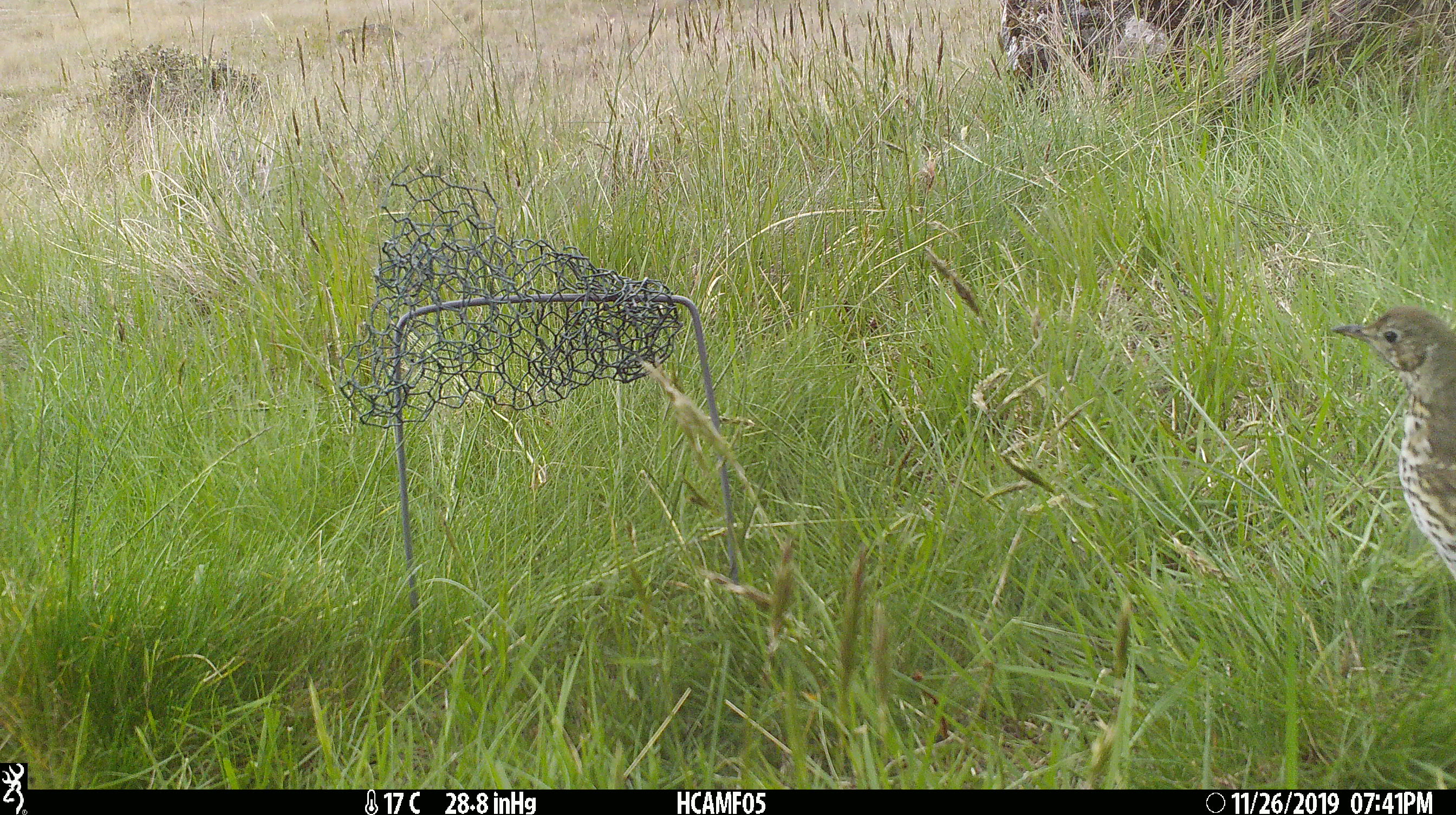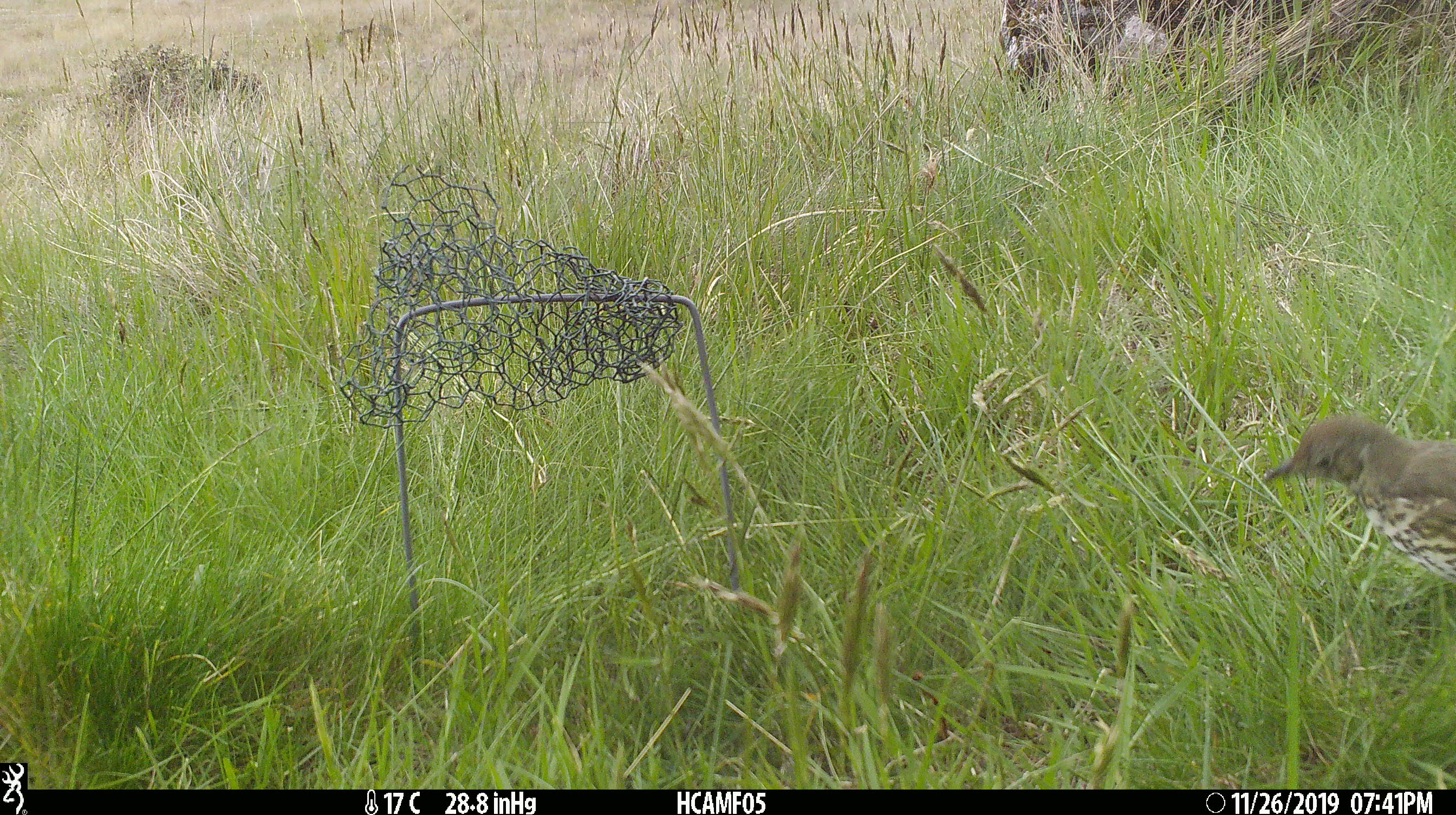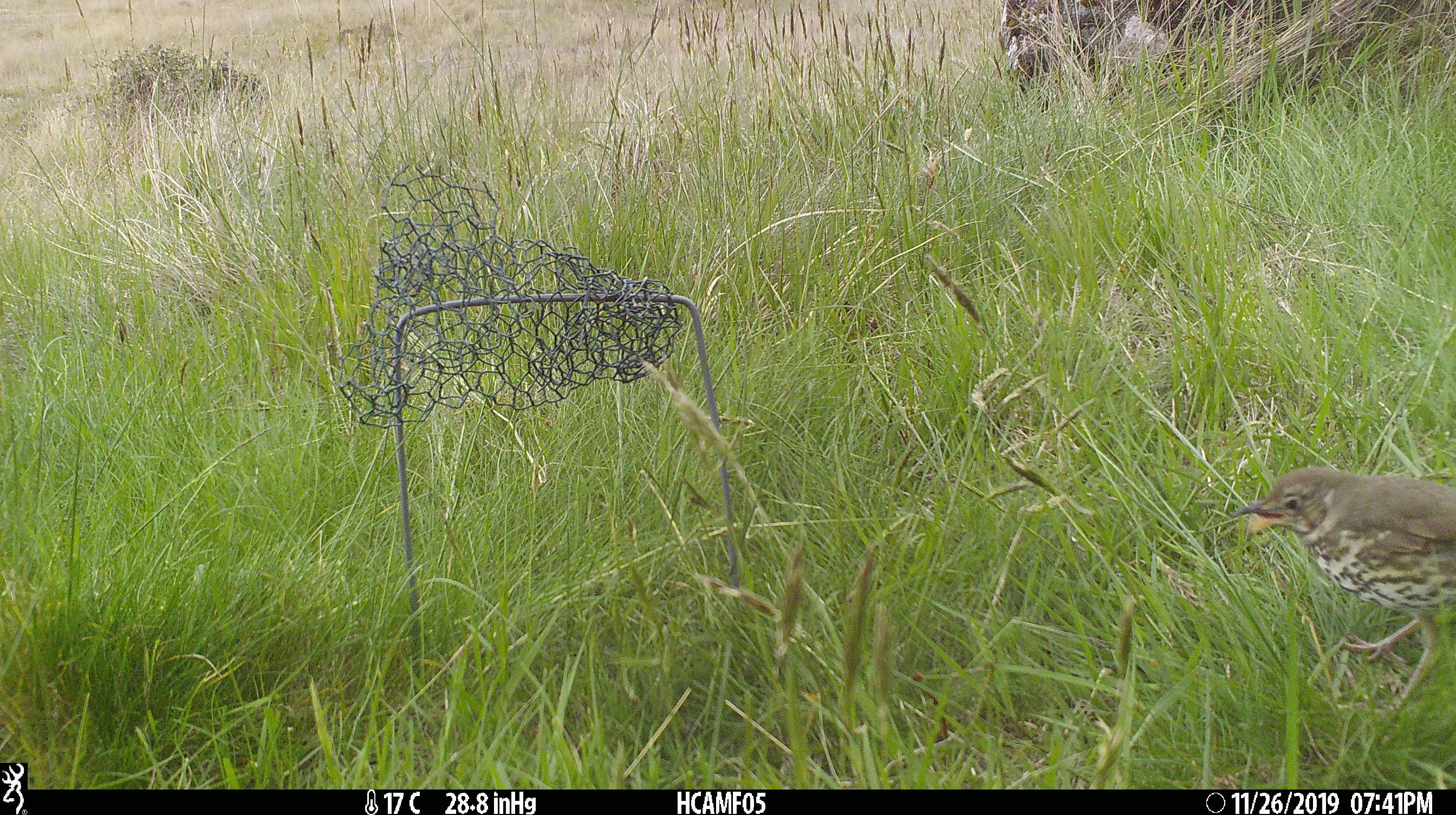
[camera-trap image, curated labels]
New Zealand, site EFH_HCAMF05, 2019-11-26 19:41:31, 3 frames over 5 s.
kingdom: Animalia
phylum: Chordata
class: Aves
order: Passeriformes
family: Turdidae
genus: Turdus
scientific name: Turdus philomelos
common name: song thrush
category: thrush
Thrush (song thrush) (Turdus philomelos).